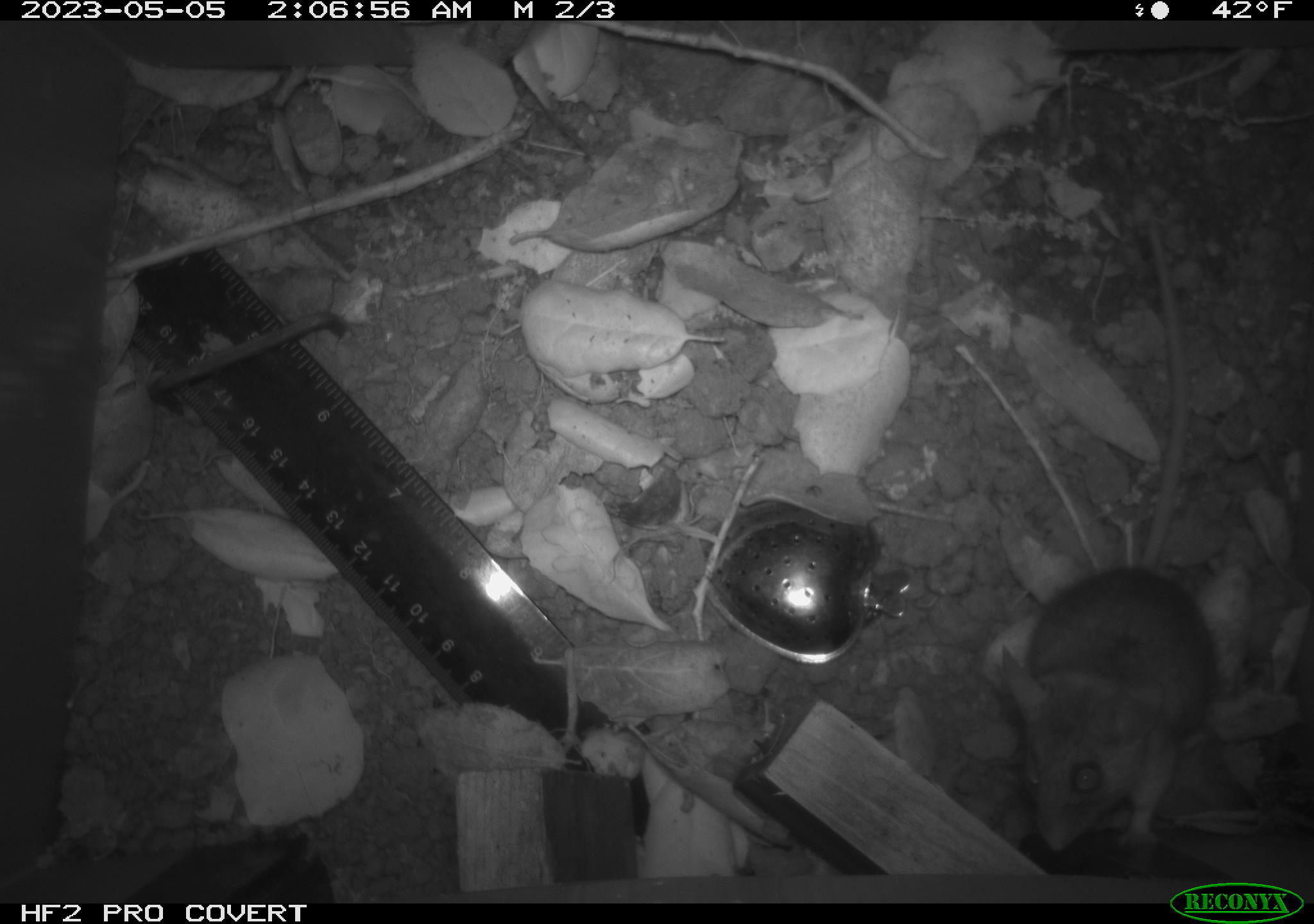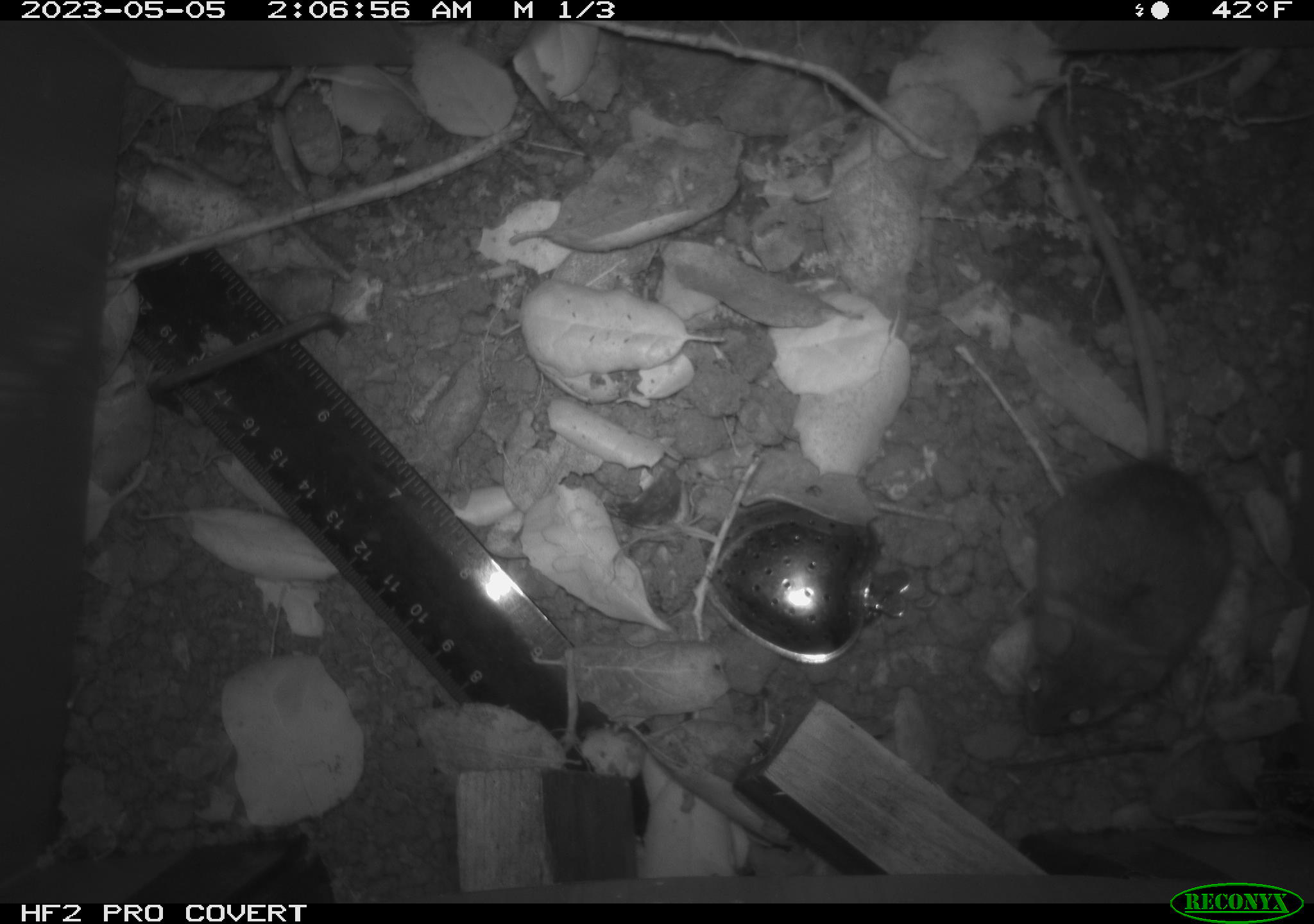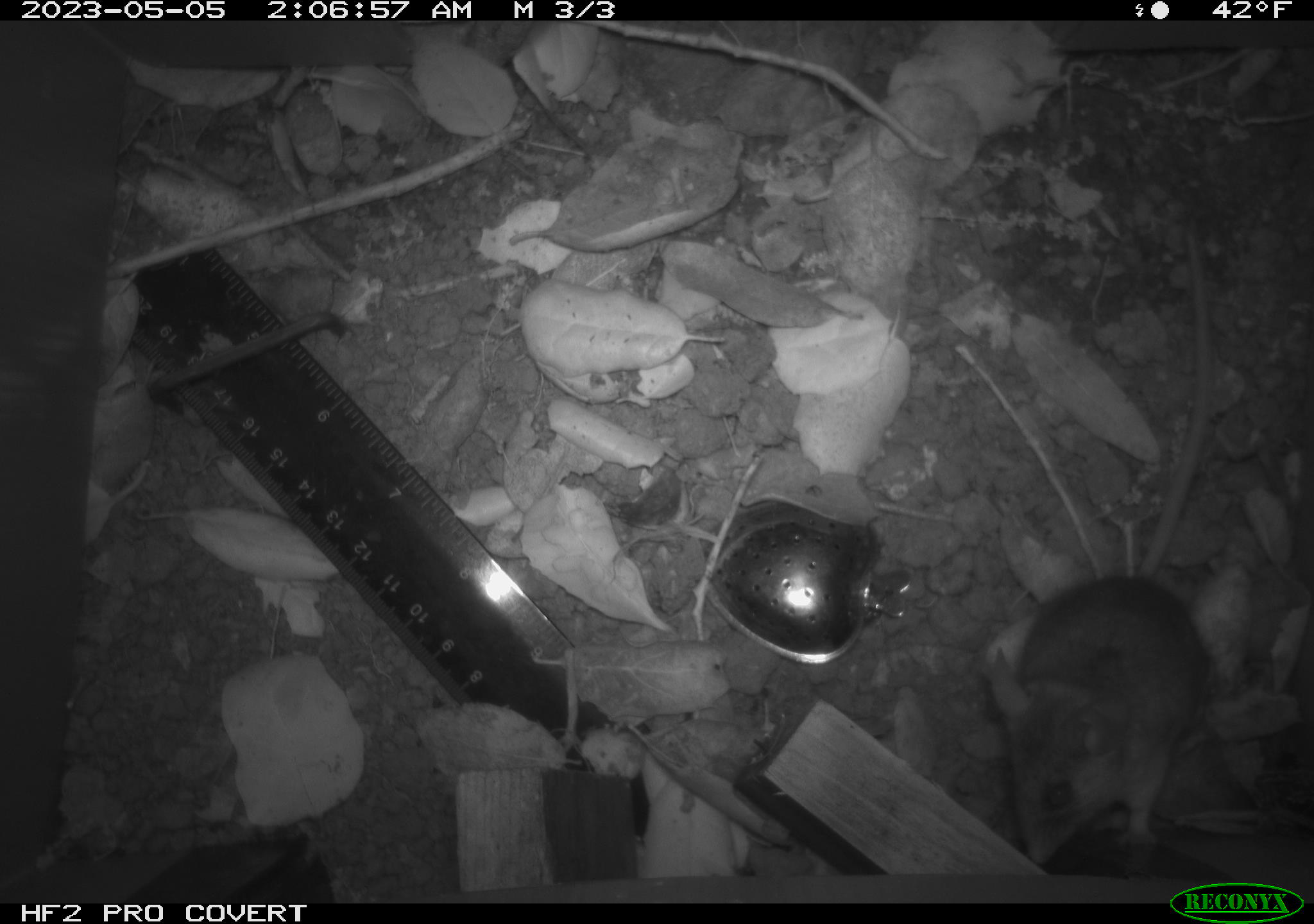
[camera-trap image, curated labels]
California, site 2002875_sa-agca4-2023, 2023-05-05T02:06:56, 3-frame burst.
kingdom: Animalia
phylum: Chordata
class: Mammalia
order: Rodentia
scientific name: Rodentia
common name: mouse species